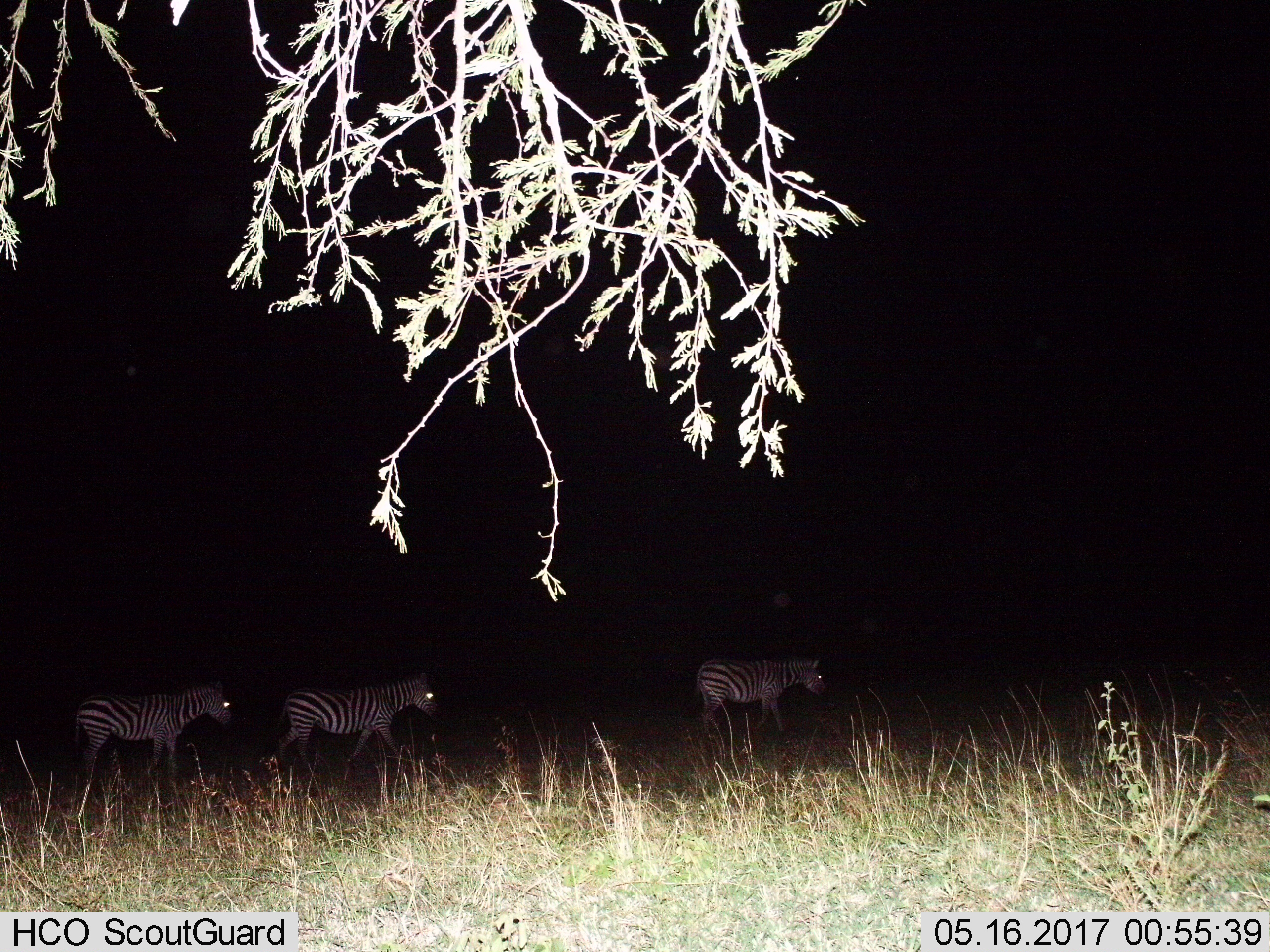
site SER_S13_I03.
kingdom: Animalia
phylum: Chordata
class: Mammalia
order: Perissodactyla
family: Equidae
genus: Equus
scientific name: Equus quagga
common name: plains zebra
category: zebraplains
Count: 3.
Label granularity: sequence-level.